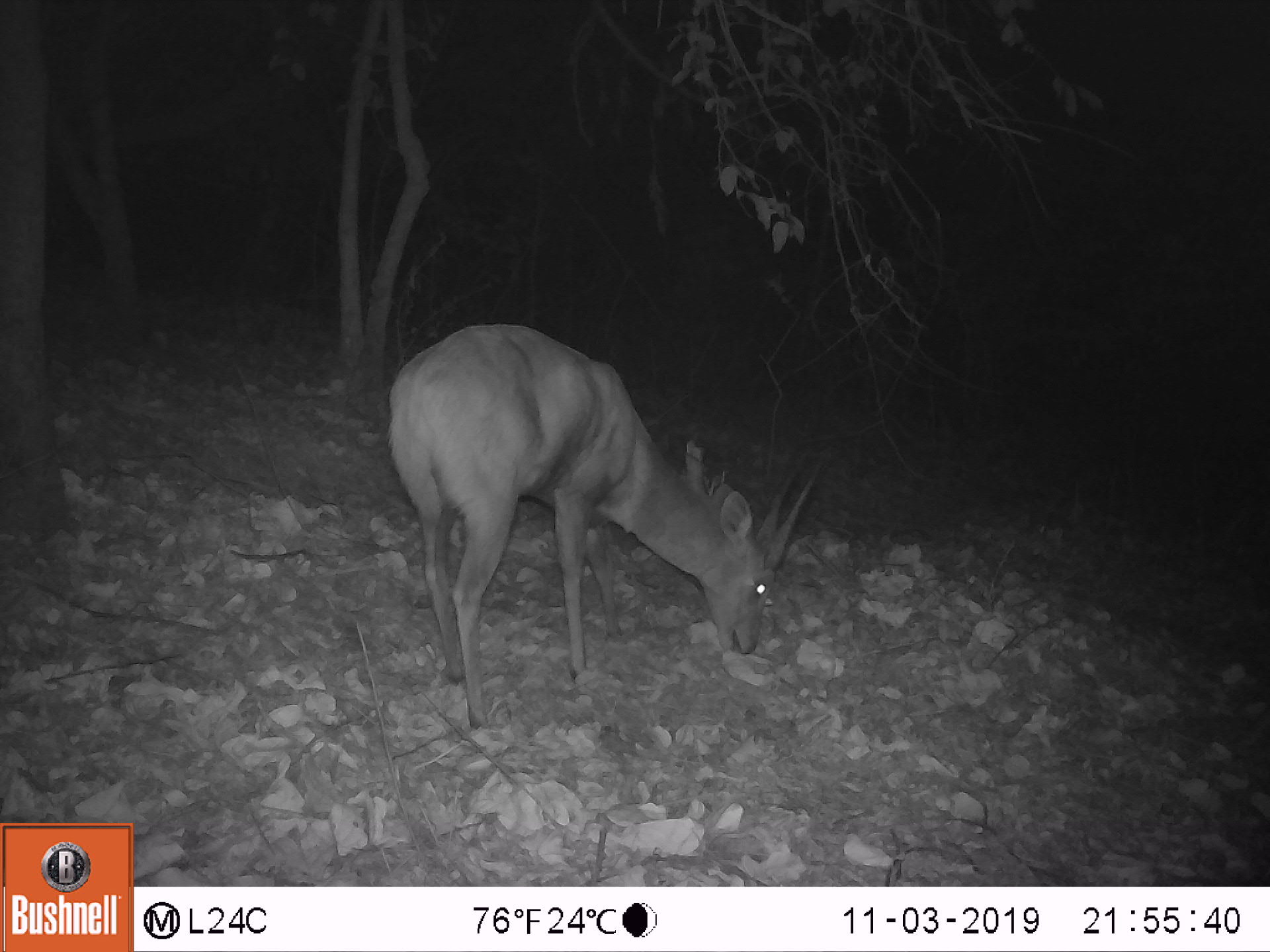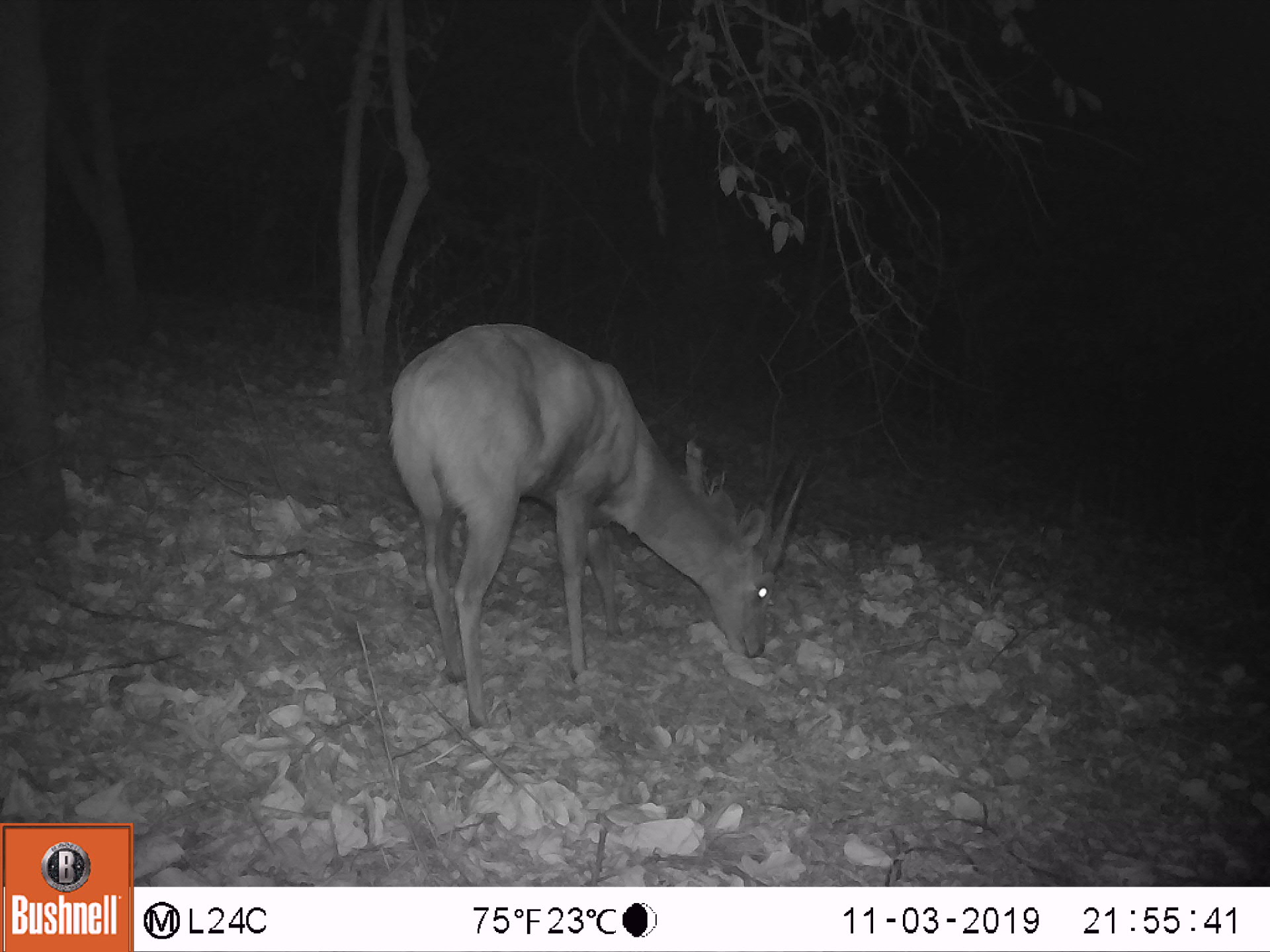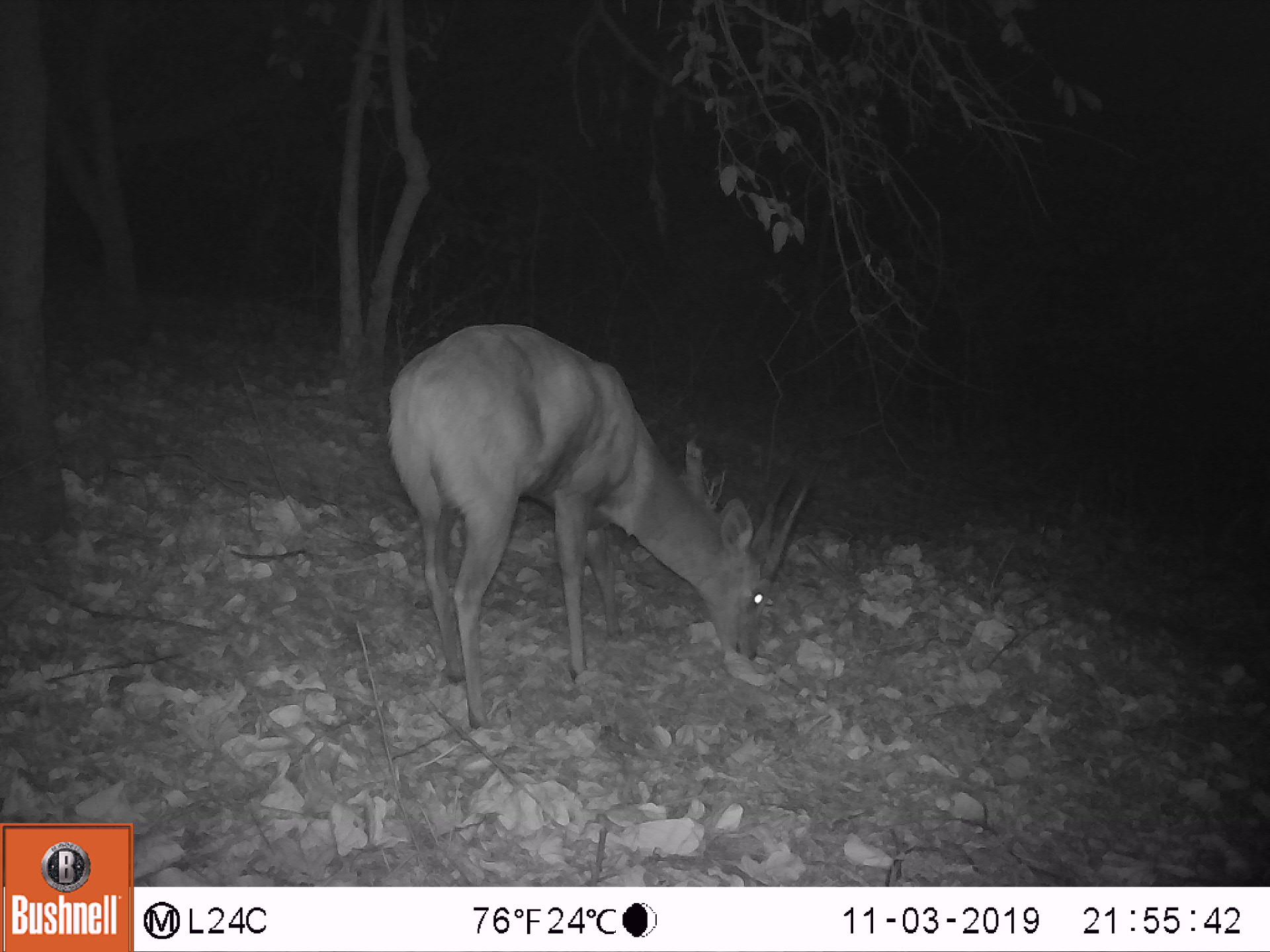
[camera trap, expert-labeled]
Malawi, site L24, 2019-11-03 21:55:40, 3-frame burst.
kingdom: Animalia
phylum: Chordata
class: Mammalia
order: Artiodactyla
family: Bovidae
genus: Tragelaphus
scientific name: Tragelaphus sylvaticus sylvaticus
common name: cape bushbuck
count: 1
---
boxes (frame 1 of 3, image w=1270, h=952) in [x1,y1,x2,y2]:
cape bushbuck: [380,316,829,735]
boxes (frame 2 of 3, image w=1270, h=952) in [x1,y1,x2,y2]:
cape bushbuck: [385,307,815,735]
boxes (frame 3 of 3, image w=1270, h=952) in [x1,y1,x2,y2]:
cape bushbuck: [377,308,818,736]